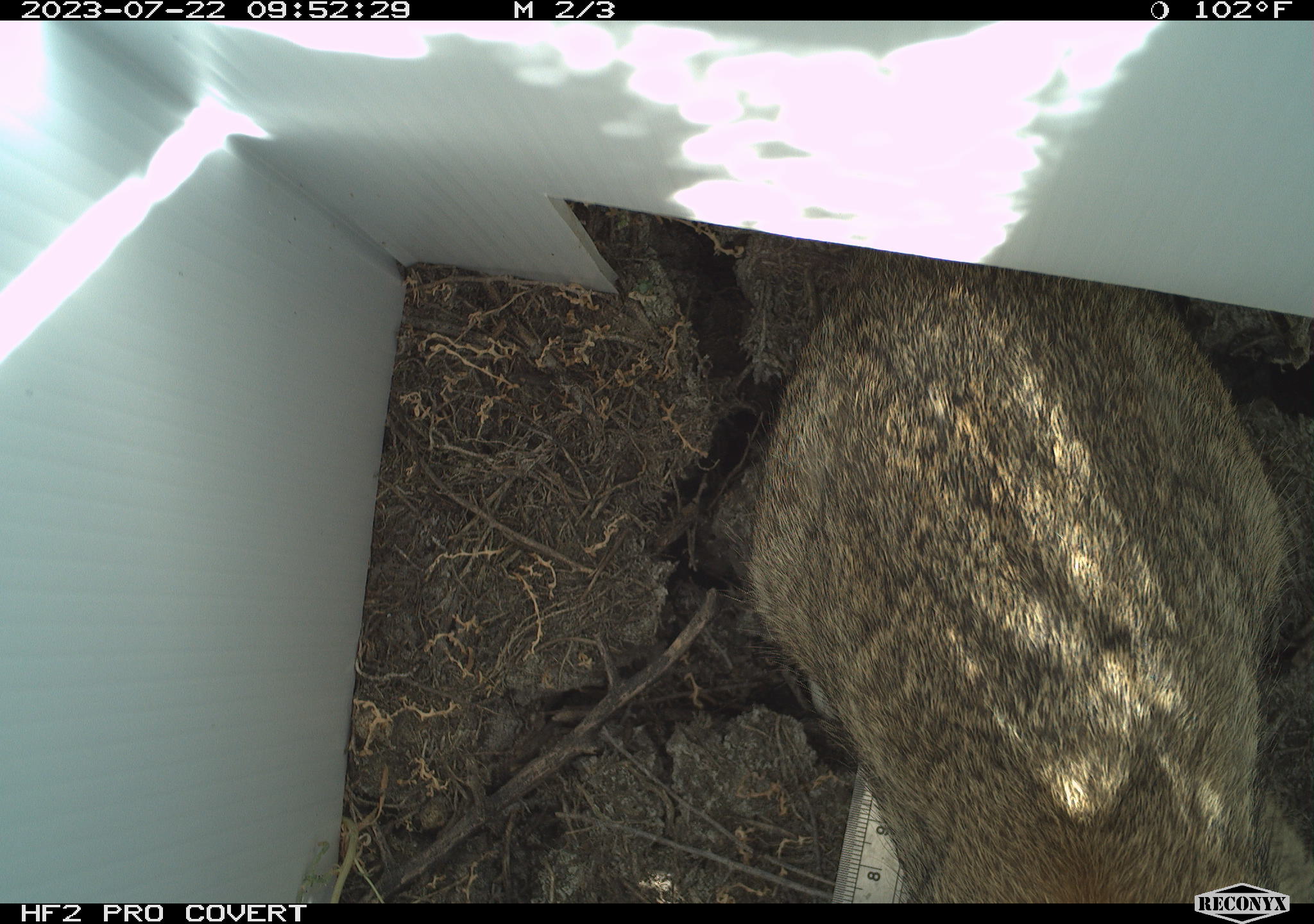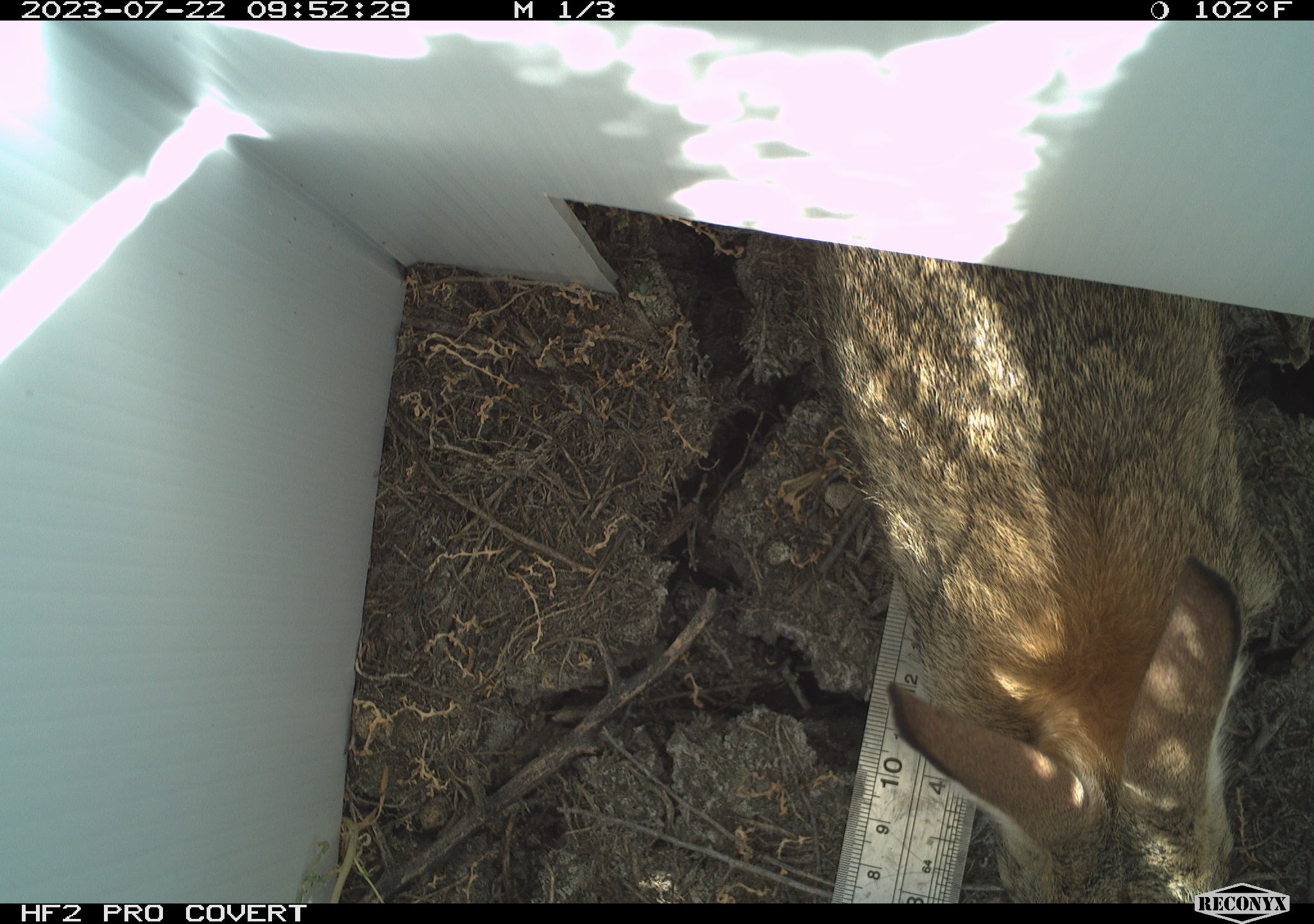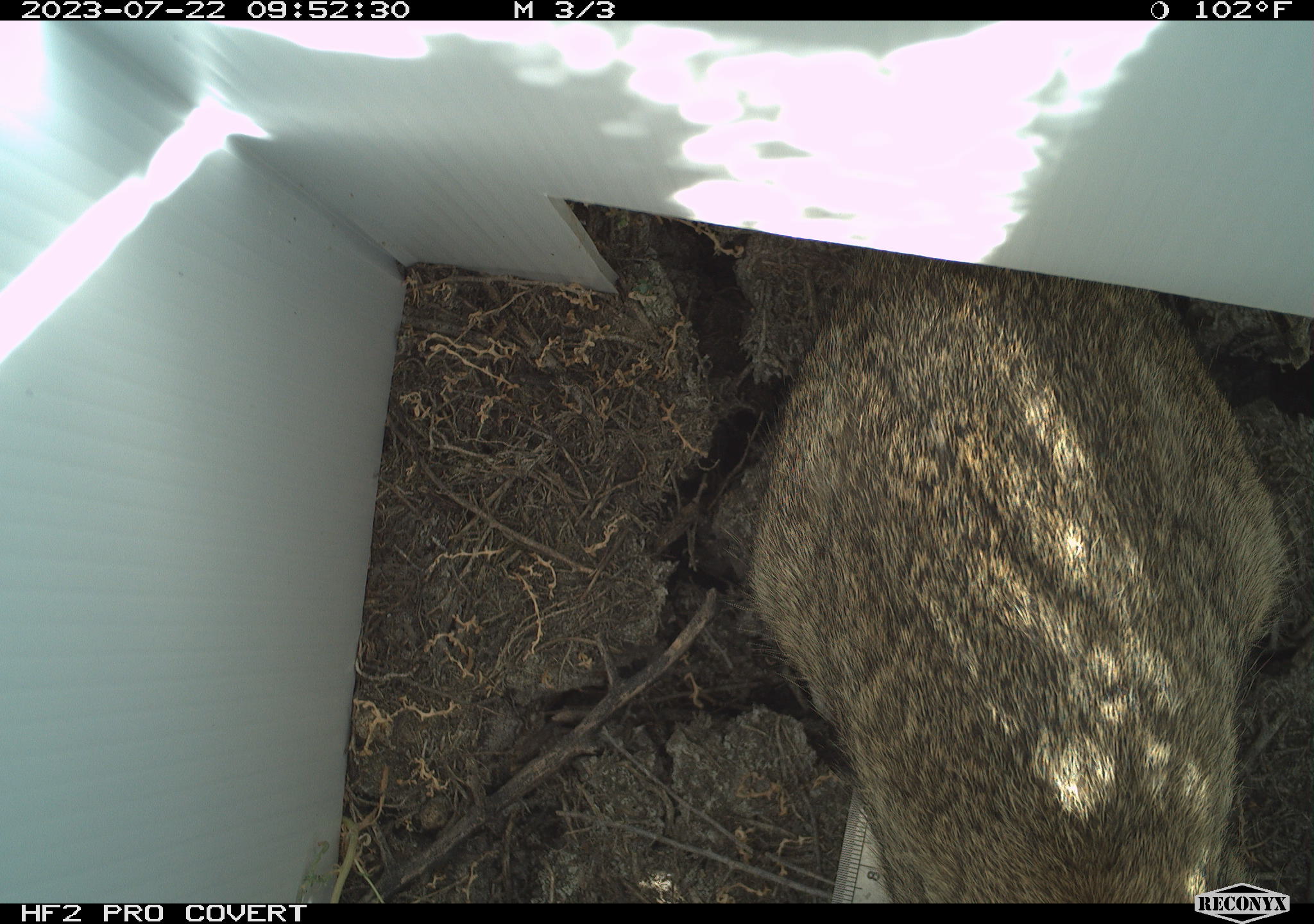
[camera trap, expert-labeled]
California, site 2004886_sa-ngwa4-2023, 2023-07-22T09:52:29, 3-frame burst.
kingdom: Animalia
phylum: Chordata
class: Mammalia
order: Lagomorpha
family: Leporidae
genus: Sylvilagus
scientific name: Sylvilagus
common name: cottontail rabbits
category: sylvilagus species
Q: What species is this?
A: Sylvilagus species (cottontail rabbits) (Sylvilagus).